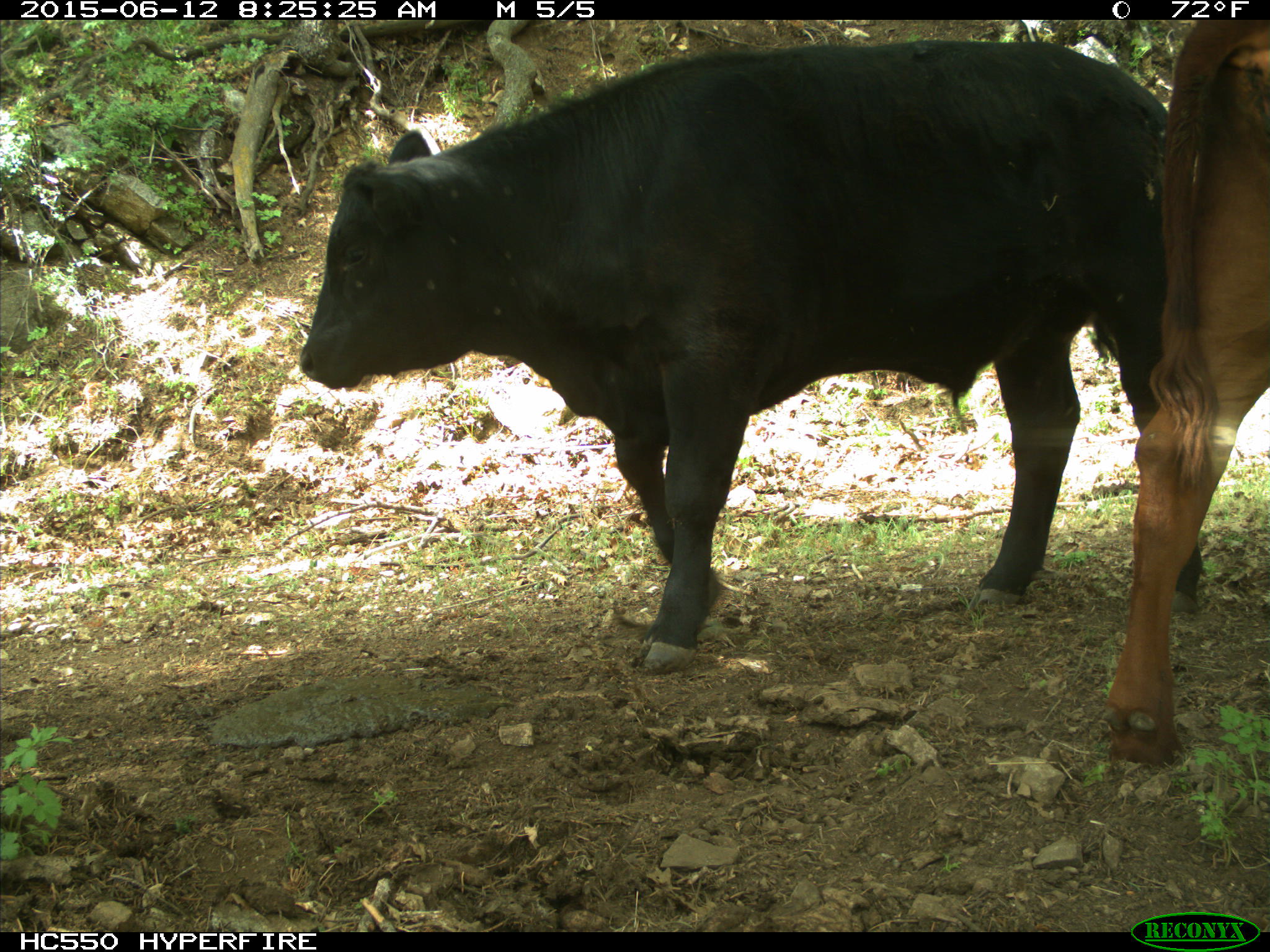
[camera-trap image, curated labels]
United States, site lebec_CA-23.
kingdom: Animalia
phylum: Chordata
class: Mammalia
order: Artiodactyla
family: Bovidae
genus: Bos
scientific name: Bos taurus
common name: domestic cow